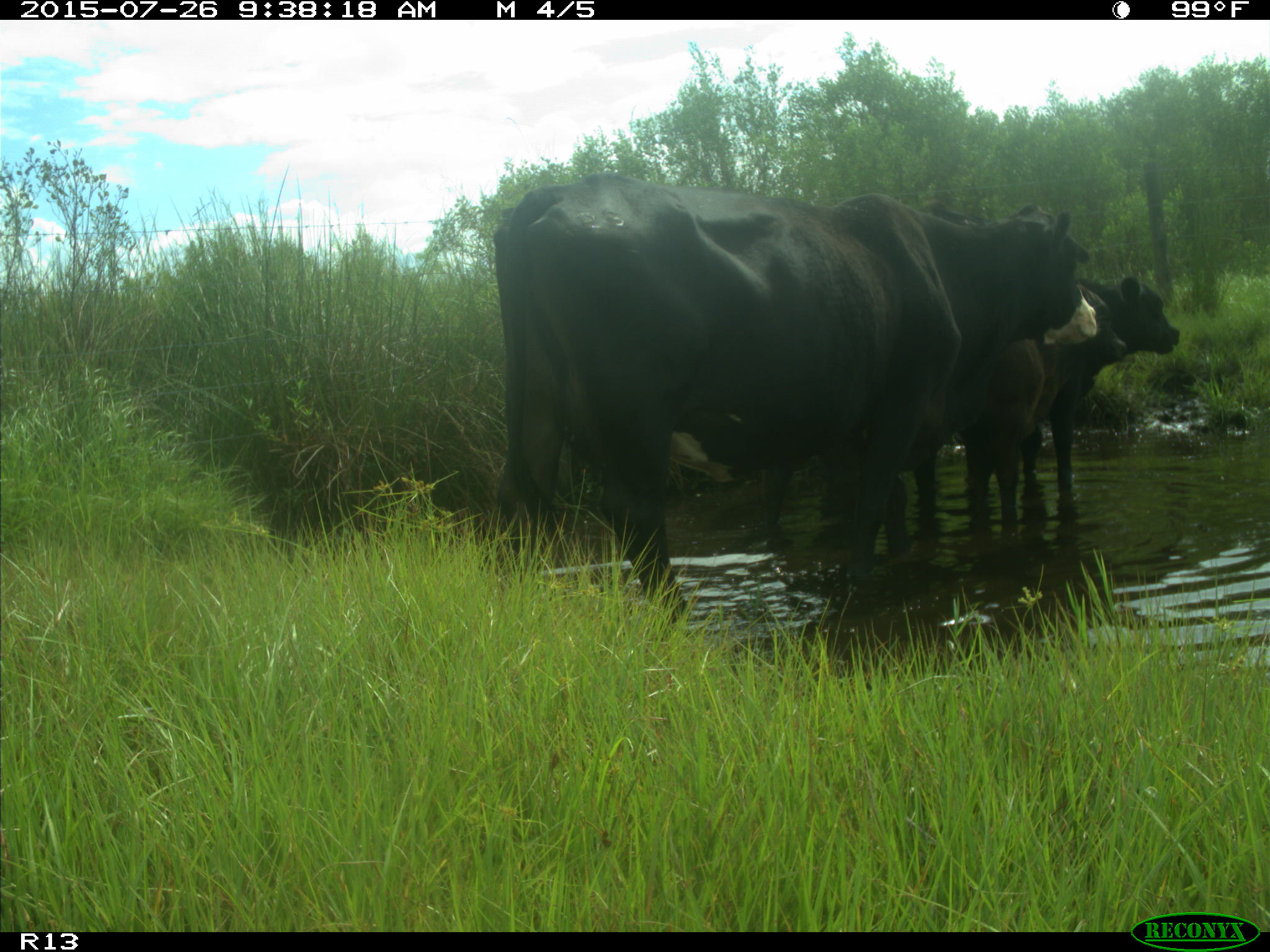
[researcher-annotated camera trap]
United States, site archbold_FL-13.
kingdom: Animalia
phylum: Chordata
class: Mammalia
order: Artiodactyla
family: Bovidae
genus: Bos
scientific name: Bos taurus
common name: domestic cow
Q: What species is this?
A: Bos taurus (domestic cow).